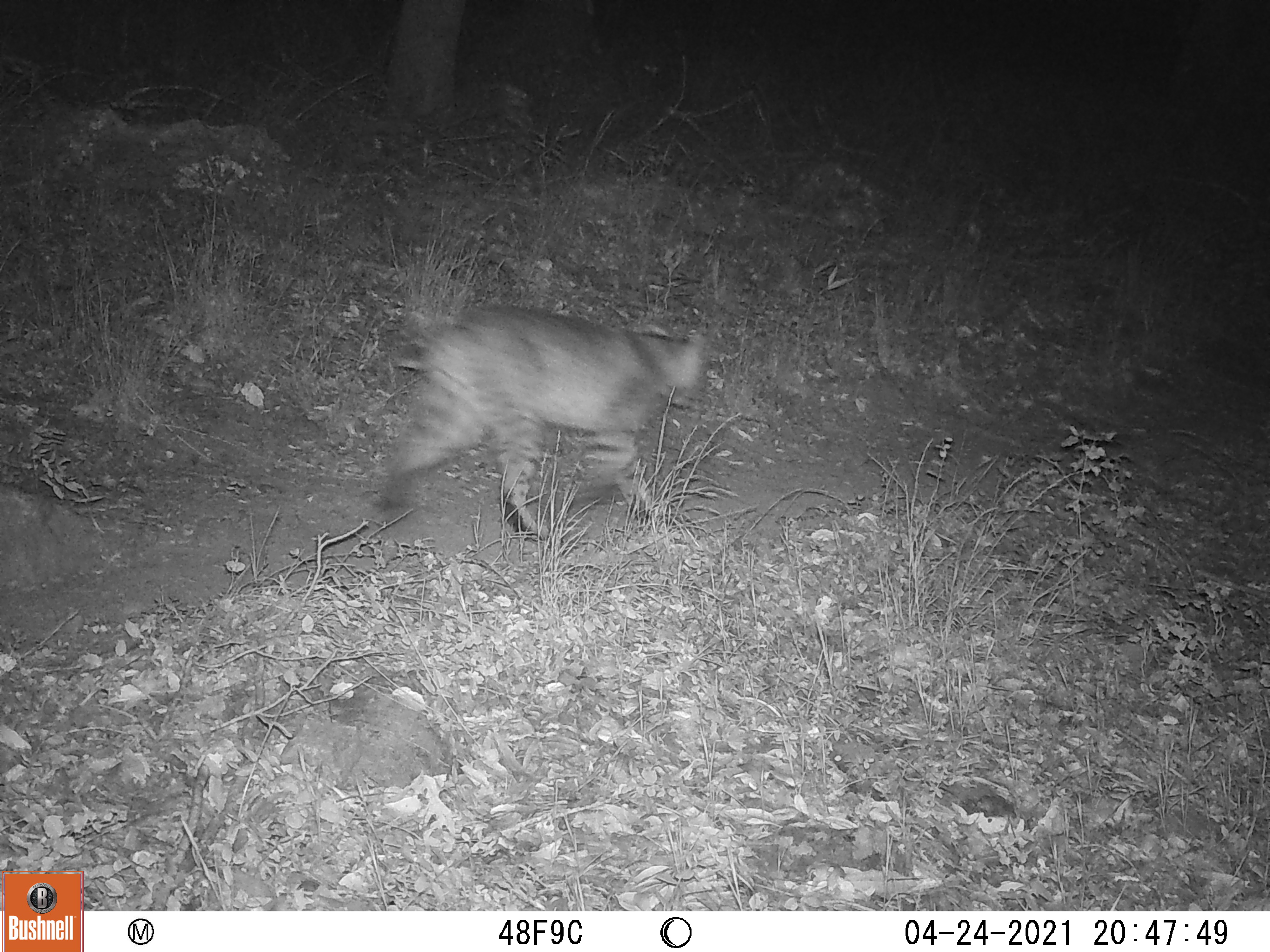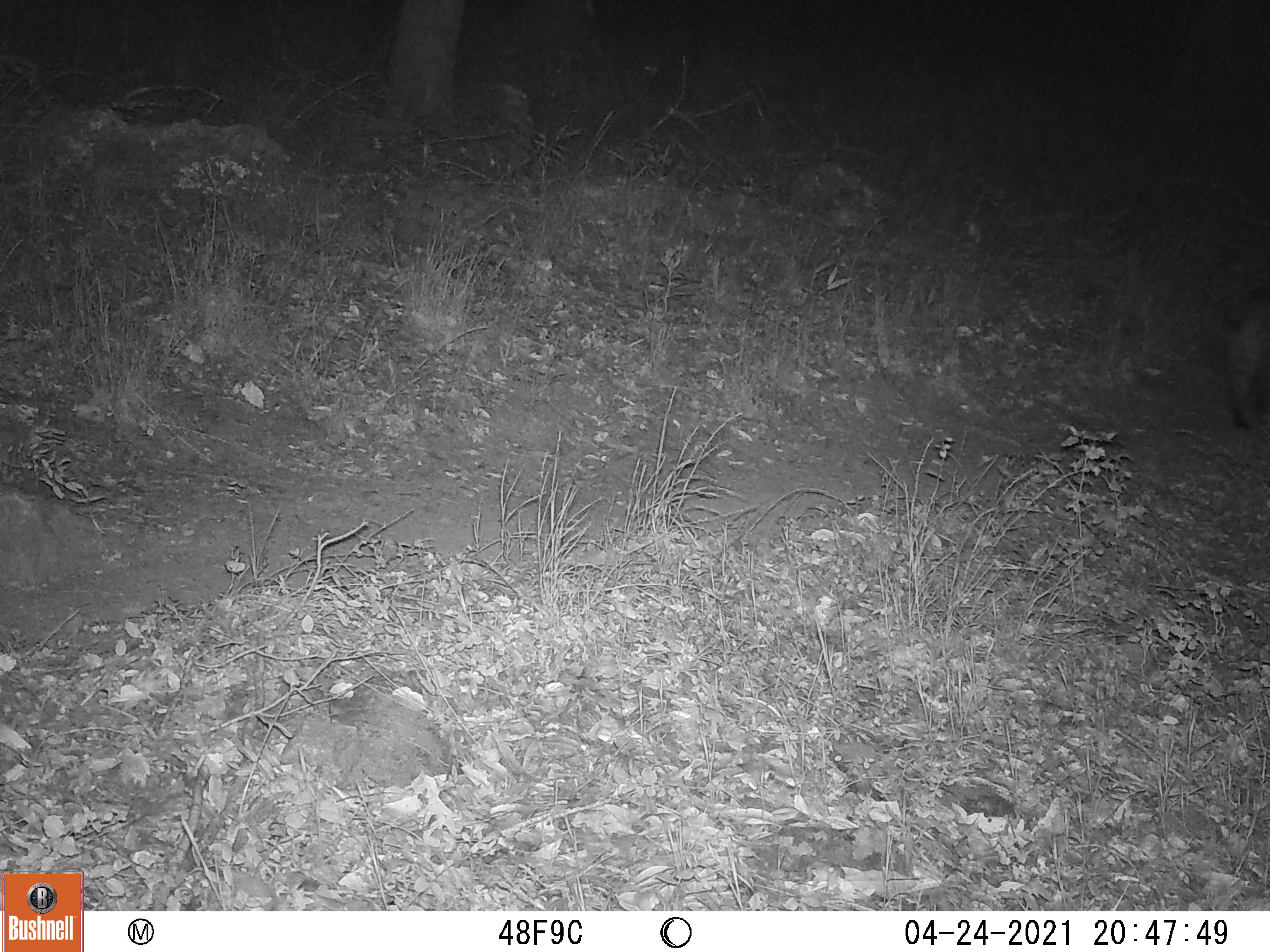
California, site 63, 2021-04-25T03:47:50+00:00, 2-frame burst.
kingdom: Animalia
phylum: Chordata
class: Mammalia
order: Carnivora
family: Felidae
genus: Lynx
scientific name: Lynx rufus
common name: bobcat